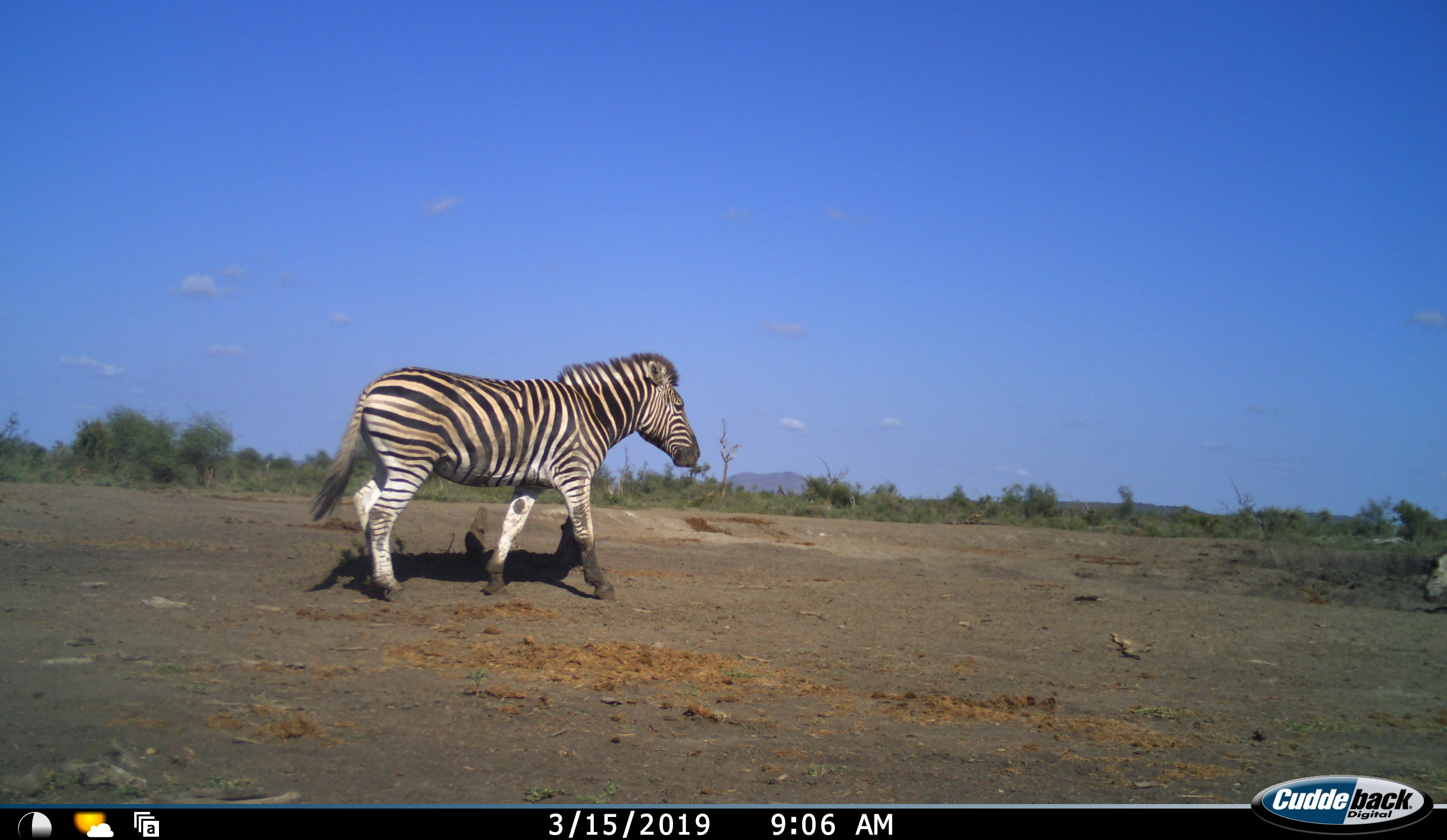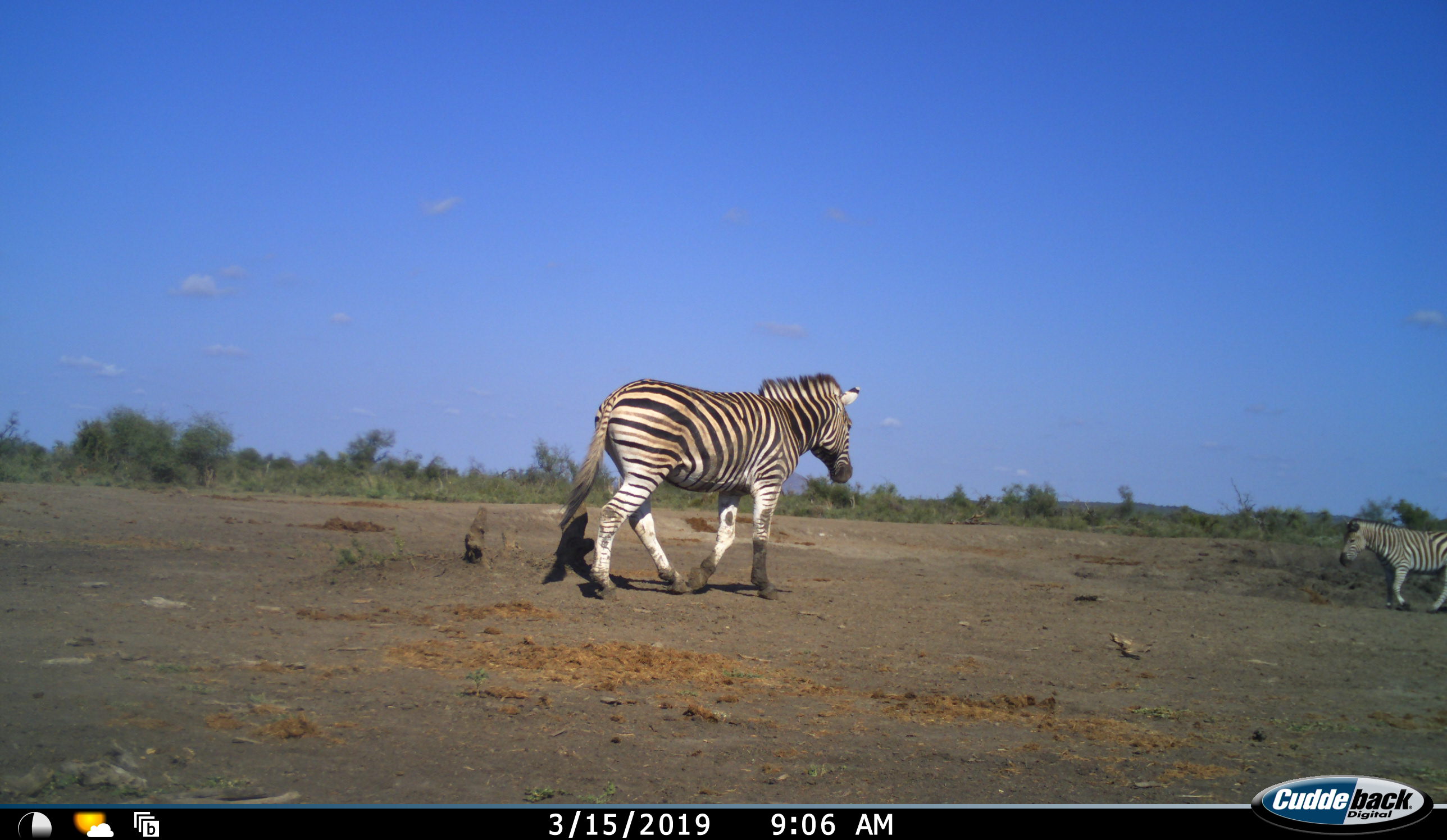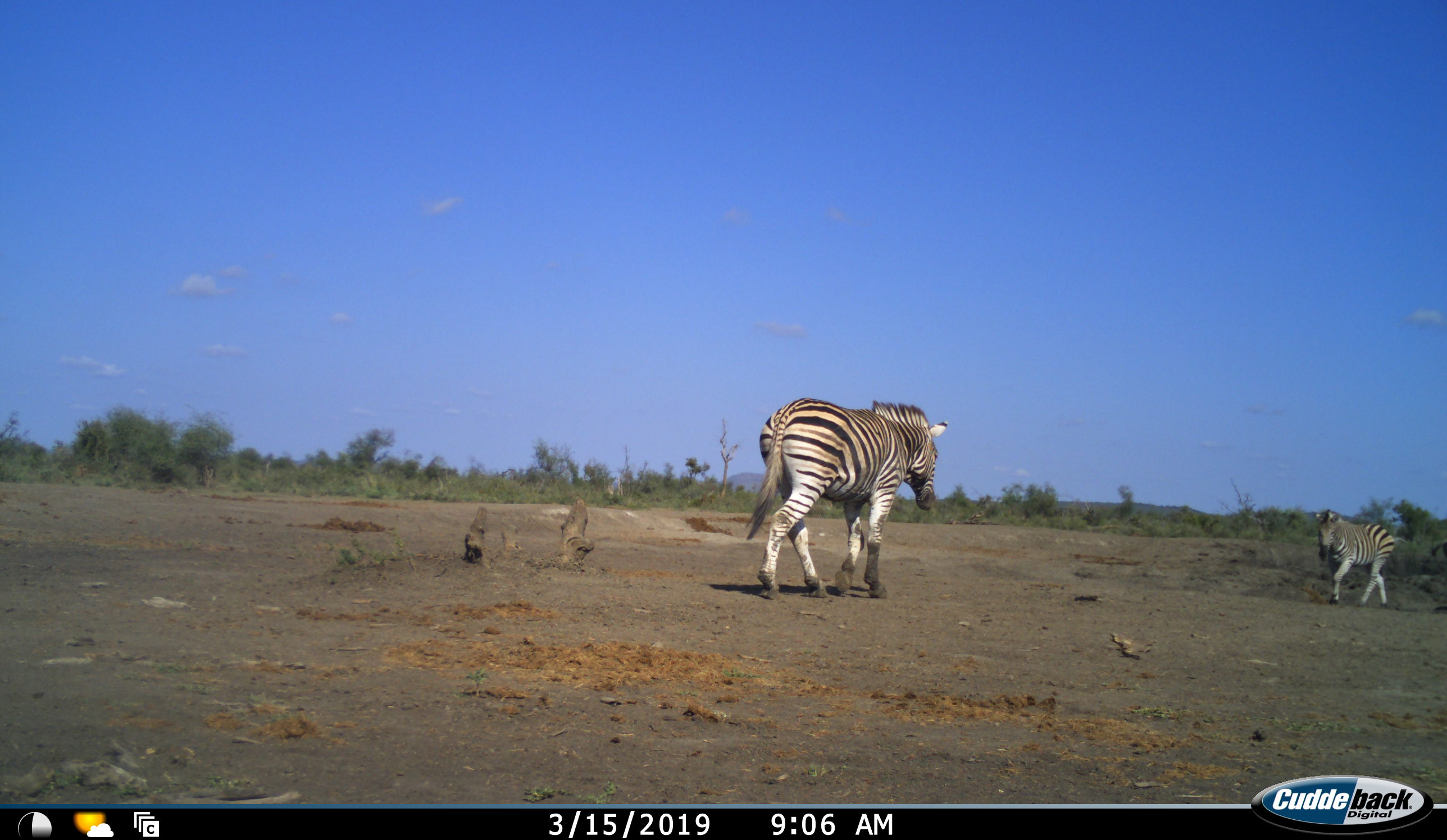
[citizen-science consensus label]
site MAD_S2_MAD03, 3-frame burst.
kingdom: Animalia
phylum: Chordata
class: Mammalia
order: Perissodactyla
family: Equidae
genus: Equus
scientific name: Equus quagga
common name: plains zebra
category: zebraplains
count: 2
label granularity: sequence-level